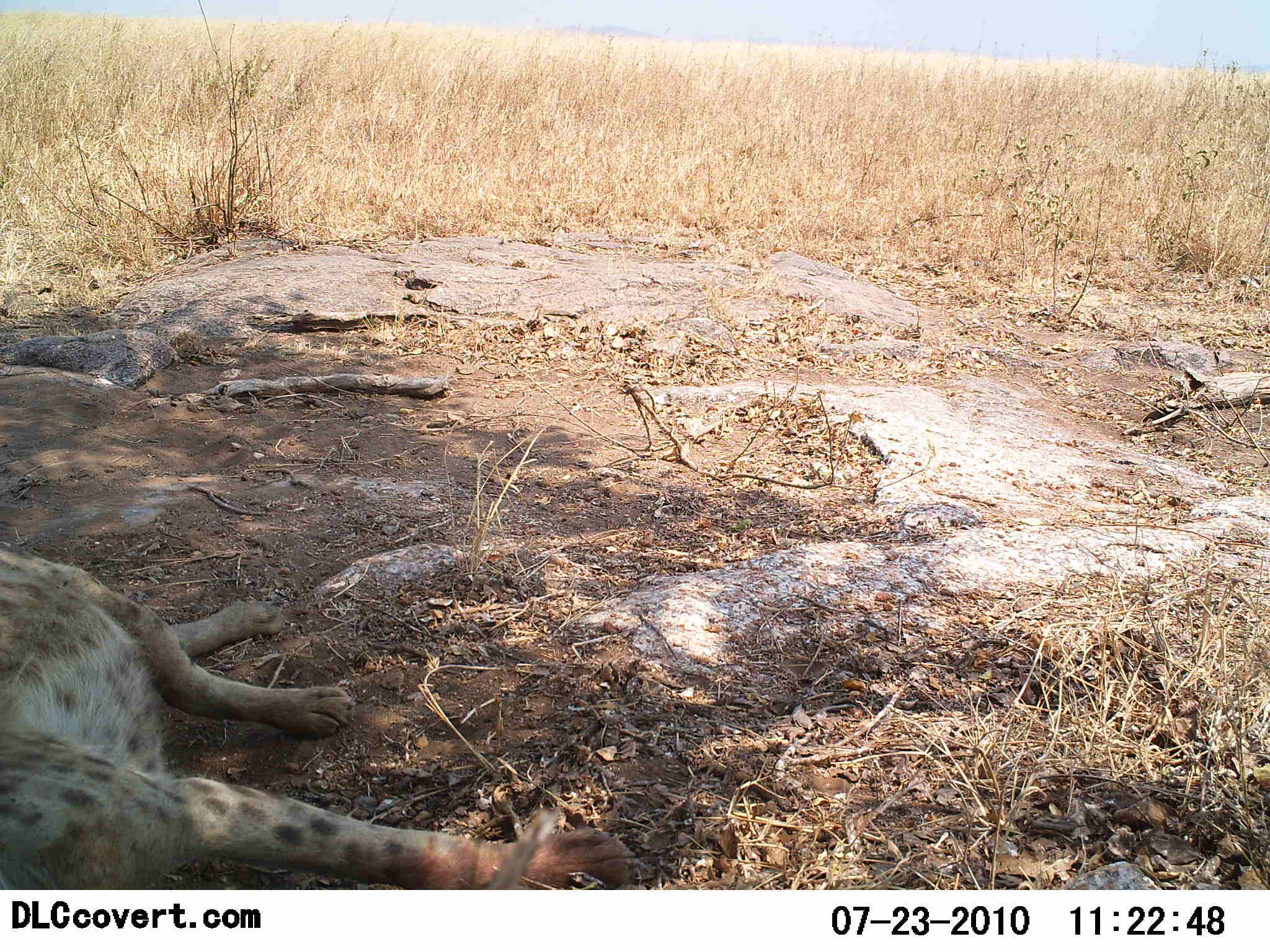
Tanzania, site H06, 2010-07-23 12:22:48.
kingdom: Animalia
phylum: Chordata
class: Mammalia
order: Carnivora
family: Hyaenidae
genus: Crocuta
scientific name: Crocuta crocuta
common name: spotted hyena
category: hyenaspotted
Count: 1.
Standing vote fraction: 0%.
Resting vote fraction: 100%.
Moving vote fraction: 0%.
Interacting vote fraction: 0%.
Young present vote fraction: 0%.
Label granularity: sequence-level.